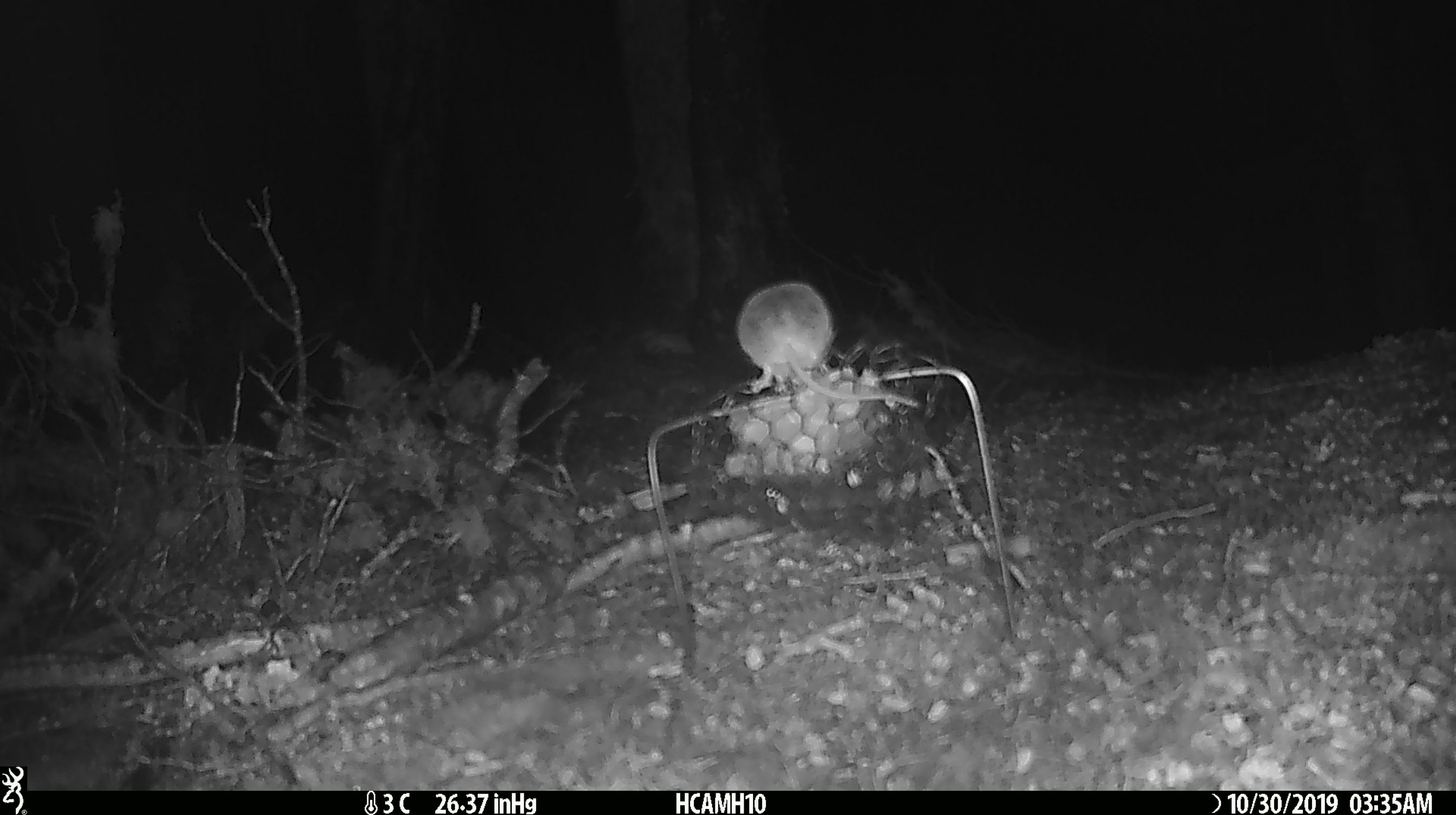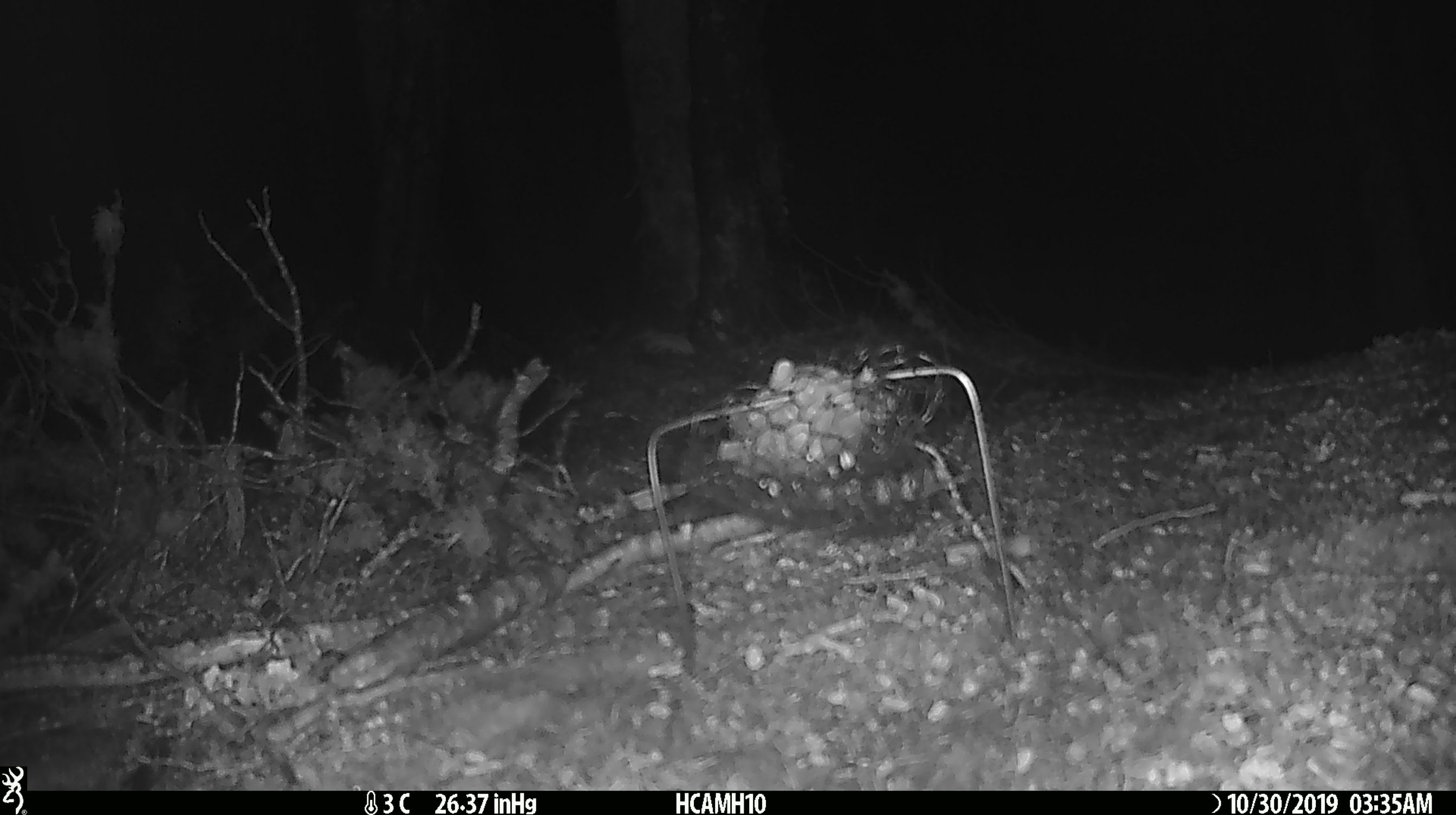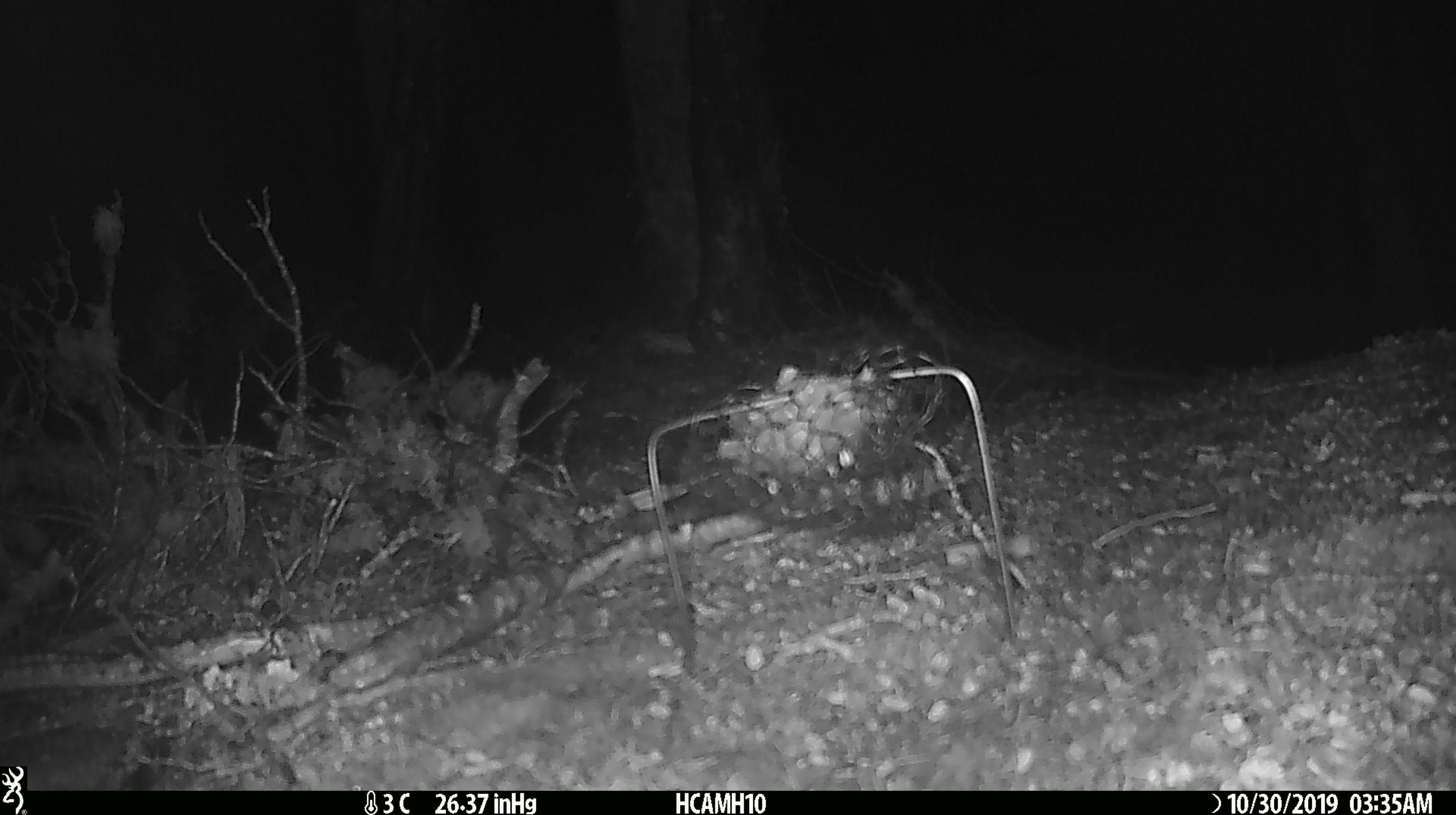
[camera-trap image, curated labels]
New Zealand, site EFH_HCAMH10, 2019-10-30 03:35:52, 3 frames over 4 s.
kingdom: Animalia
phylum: Chordata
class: Mammalia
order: Rodentia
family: Muridae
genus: Mus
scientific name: Mus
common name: mouse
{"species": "mouse (Mus)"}